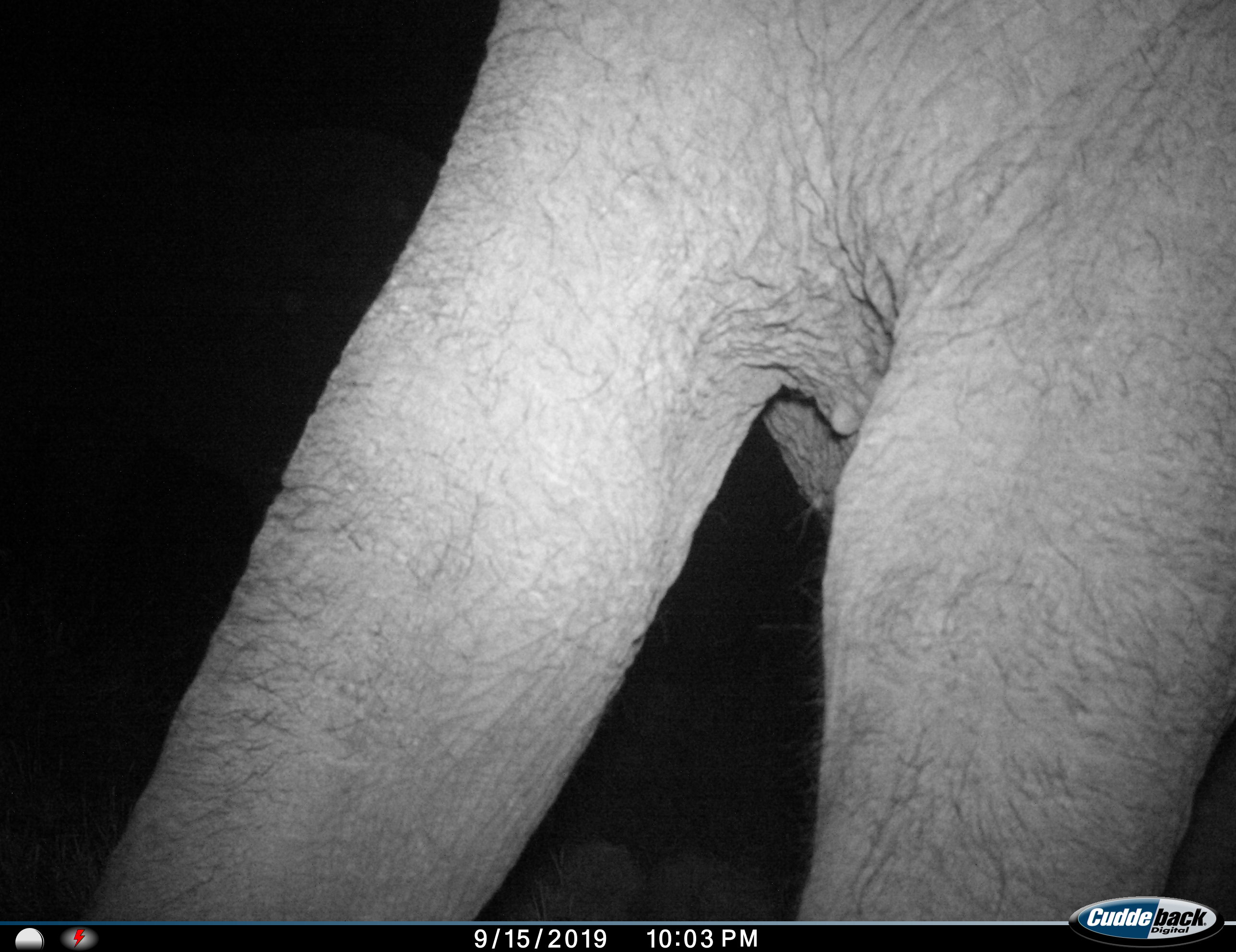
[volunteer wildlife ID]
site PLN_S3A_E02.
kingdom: Animalia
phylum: Chordata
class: Mammalia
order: Proboscidea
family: Elephantidae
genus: Loxodonta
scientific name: Loxodonta africana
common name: african bush elephant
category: elephant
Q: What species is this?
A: Elephant (african bush elephant) (Loxodonta africana).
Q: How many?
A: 1.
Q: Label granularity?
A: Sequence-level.